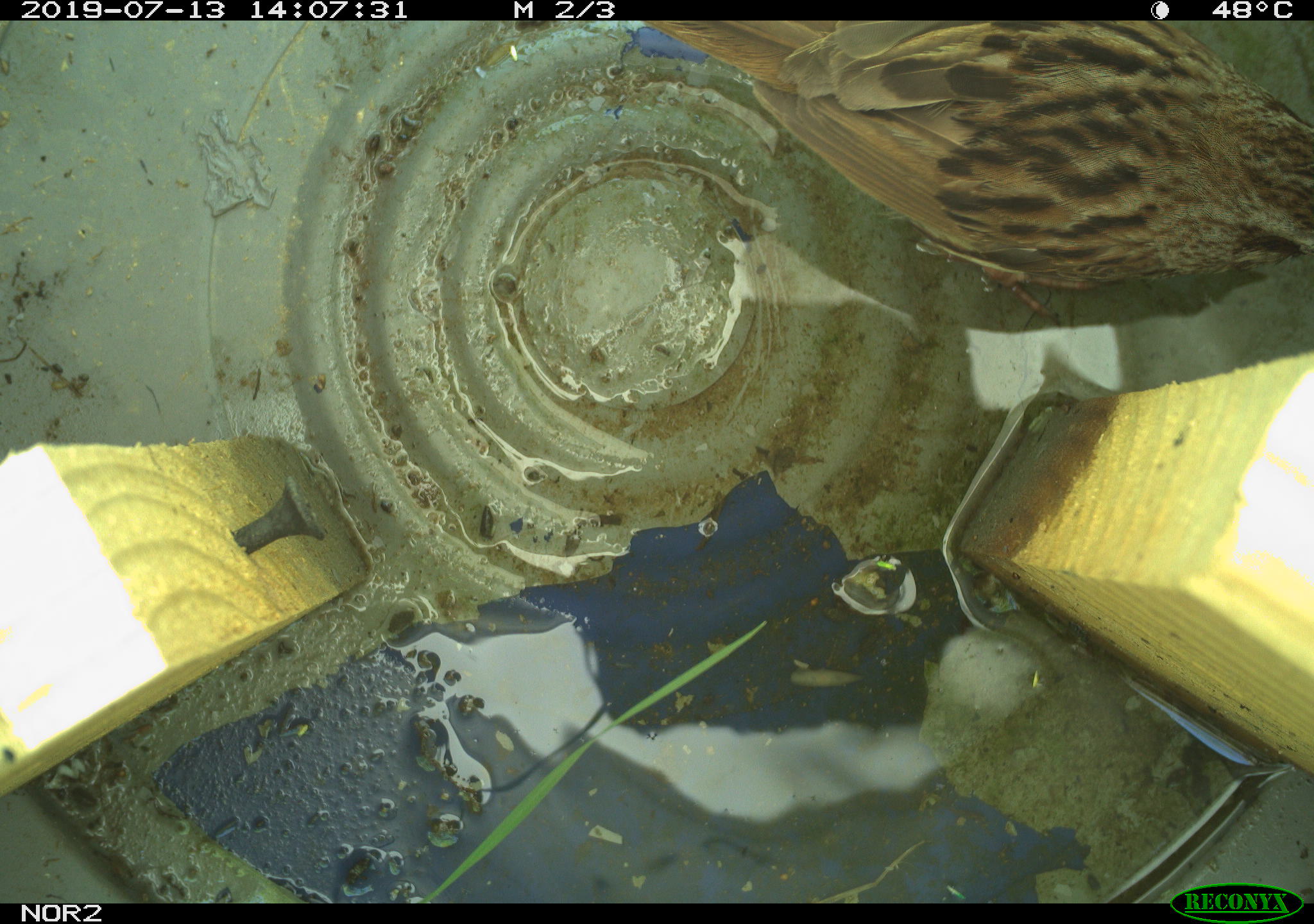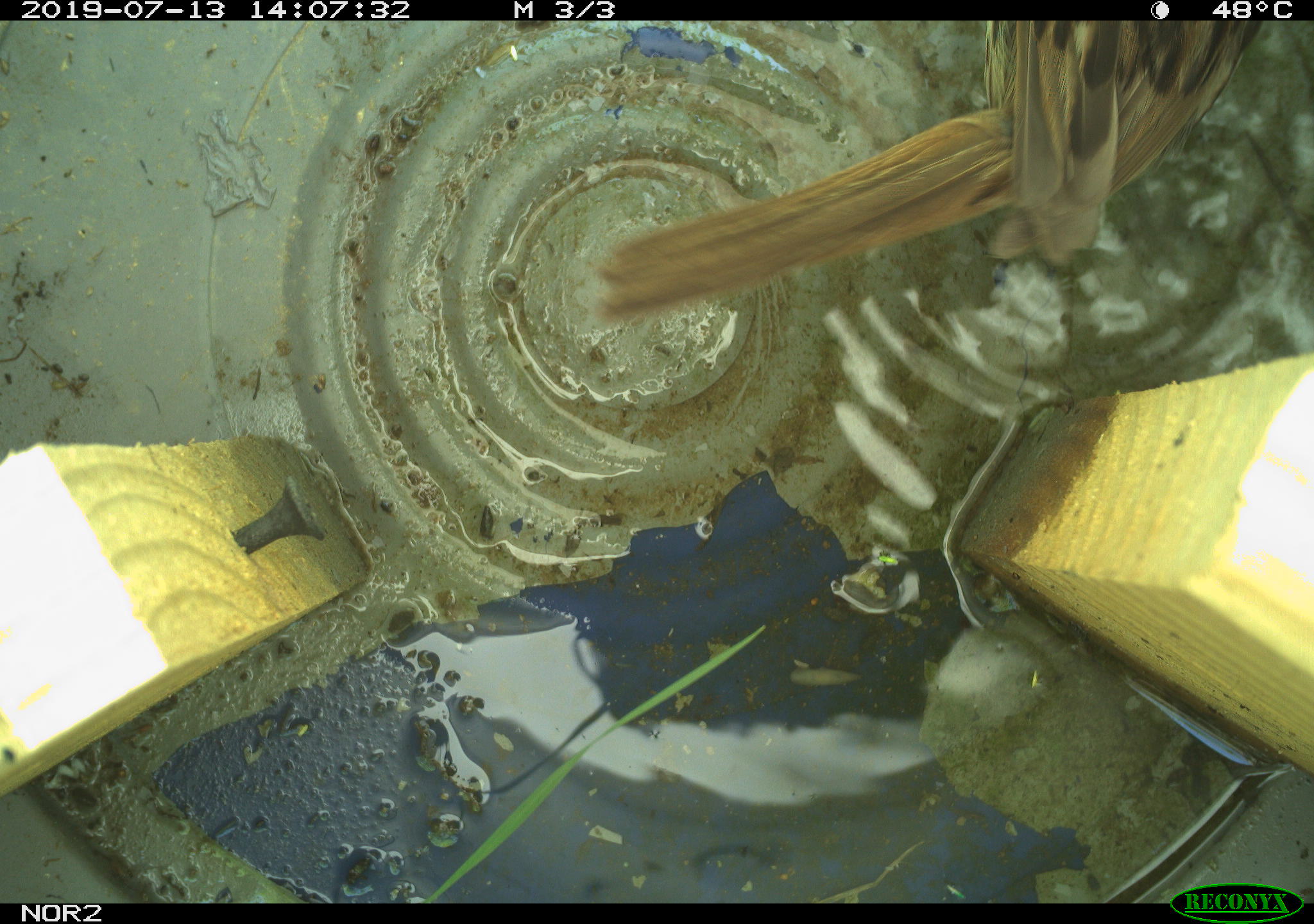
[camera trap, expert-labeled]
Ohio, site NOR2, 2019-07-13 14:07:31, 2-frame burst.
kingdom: Animalia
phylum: Chordata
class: Aves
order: Passeriformes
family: Passerellidae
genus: Melospiza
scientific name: Melospiza melodia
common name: song sparrow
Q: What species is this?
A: Song sparrow (Melospiza melodia).